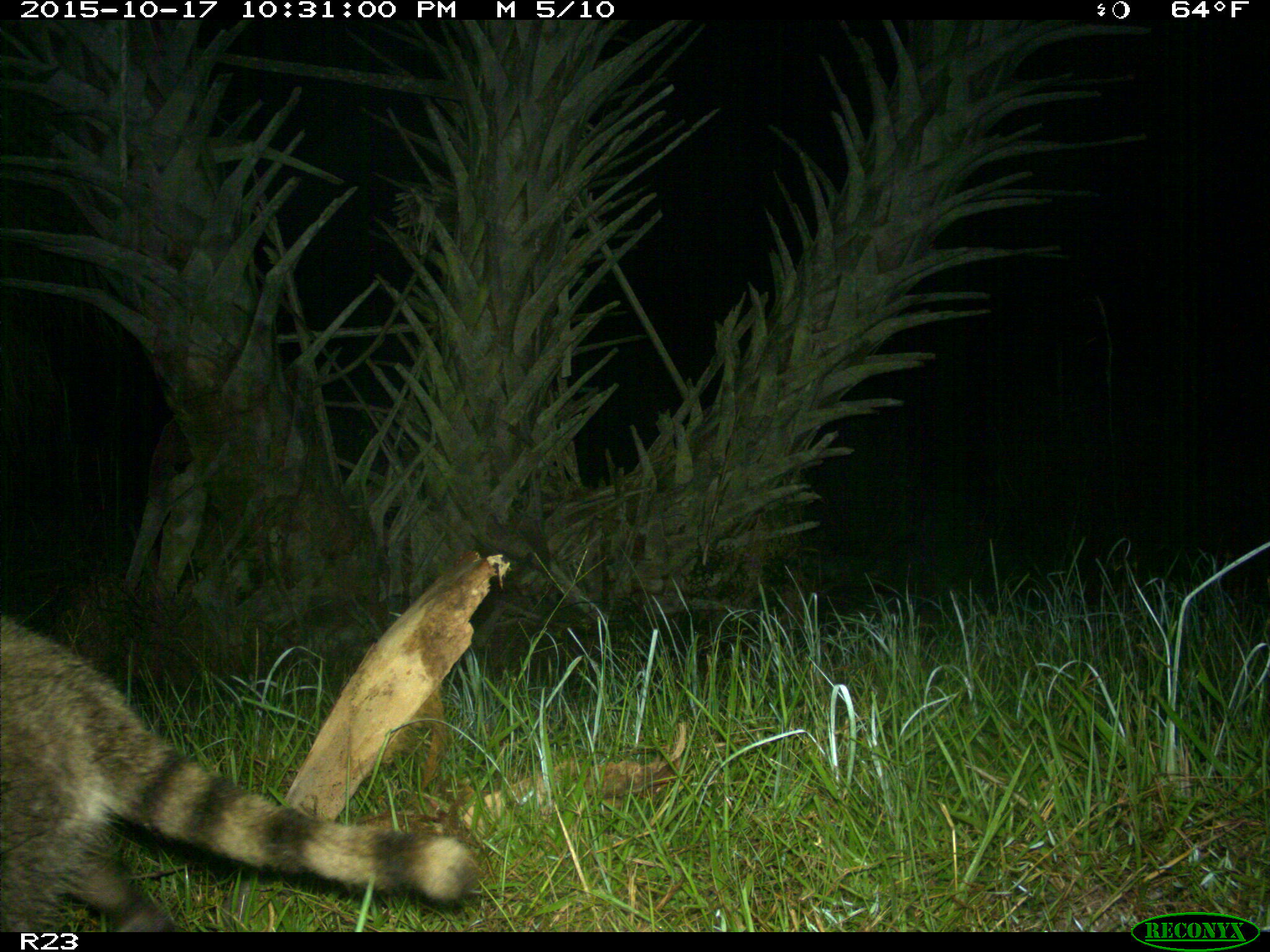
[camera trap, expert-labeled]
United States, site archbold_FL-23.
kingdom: Animalia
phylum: Chordata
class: Mammalia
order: Carnivora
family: Procyonidae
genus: Procyon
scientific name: Procyon lotor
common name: common raccoon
Procyon lotor (common raccoon).